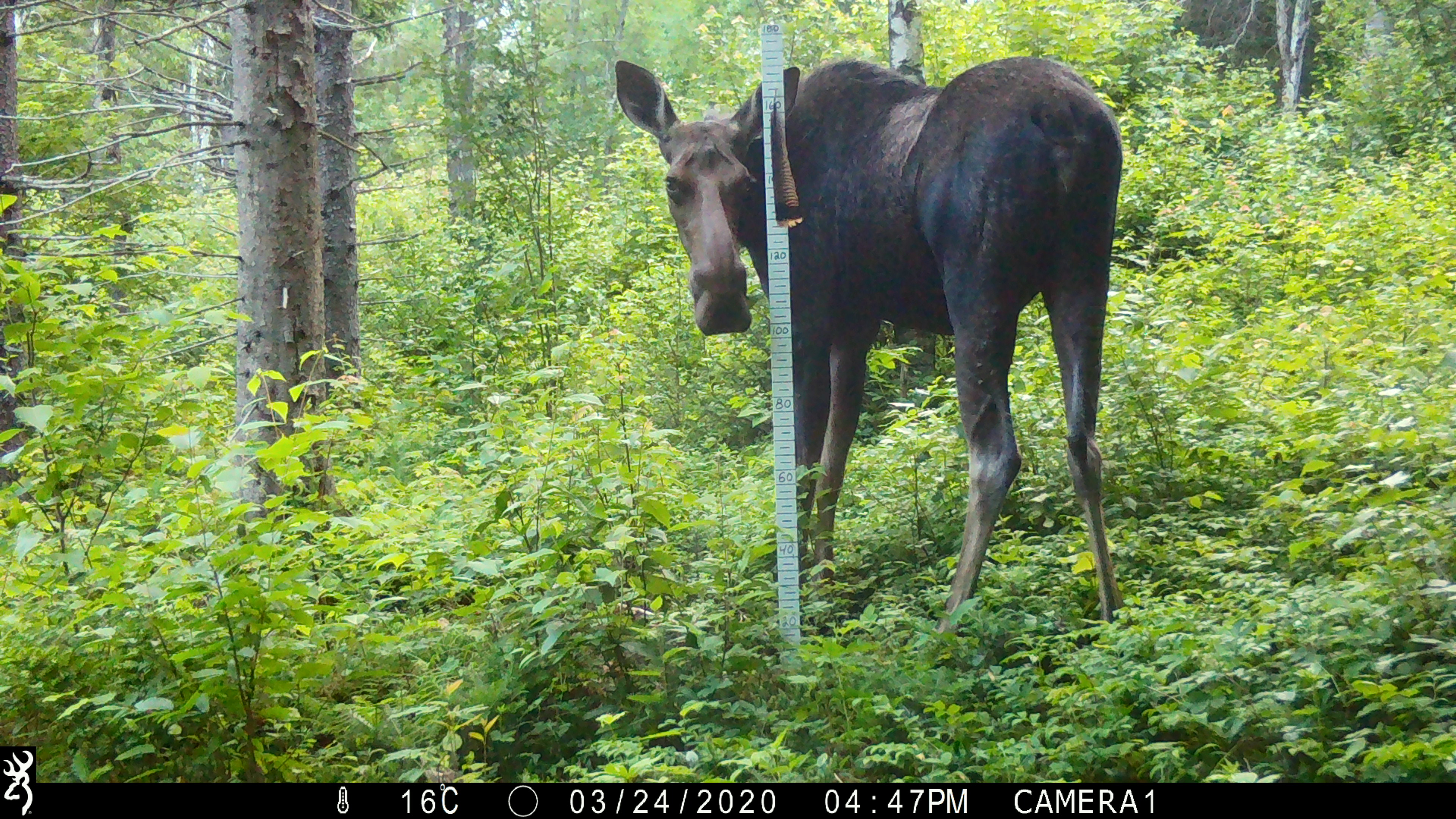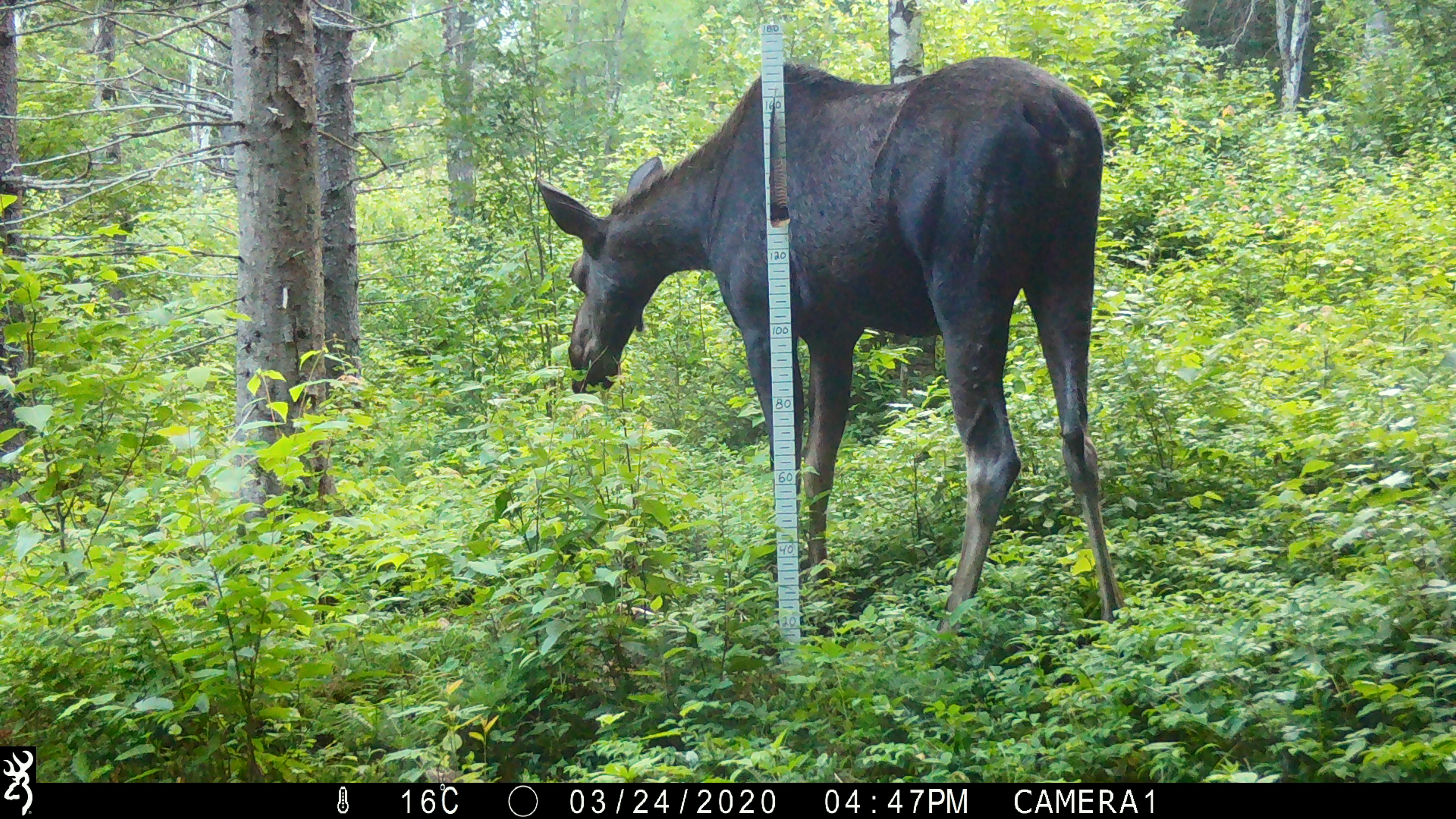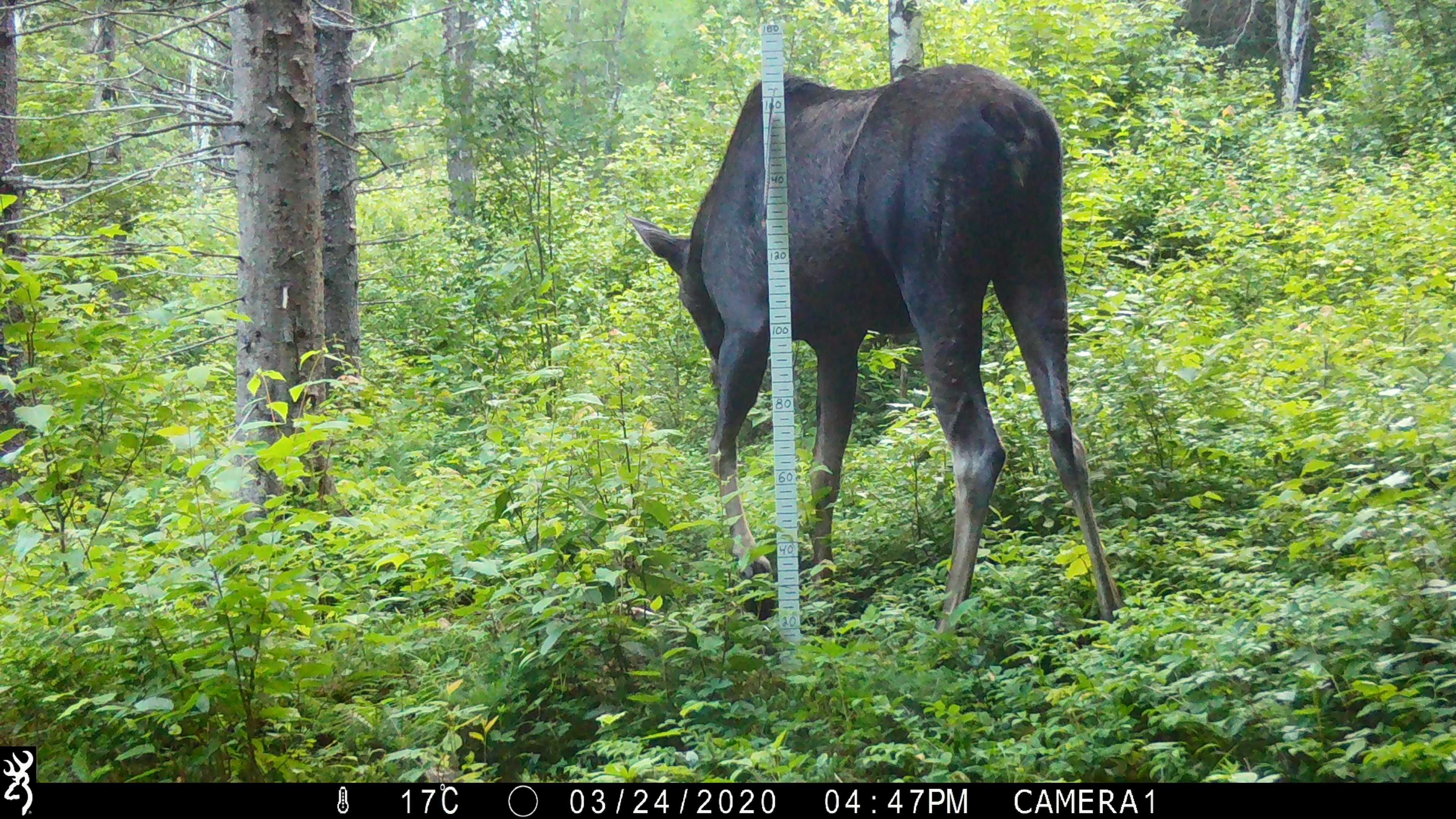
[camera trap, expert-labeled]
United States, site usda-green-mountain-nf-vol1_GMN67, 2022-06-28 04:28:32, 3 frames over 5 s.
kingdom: Animalia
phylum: Chordata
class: Mammalia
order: Artiodactyla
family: Cervidae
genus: Alces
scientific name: Alces alces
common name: moose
Moose (Alces alces).